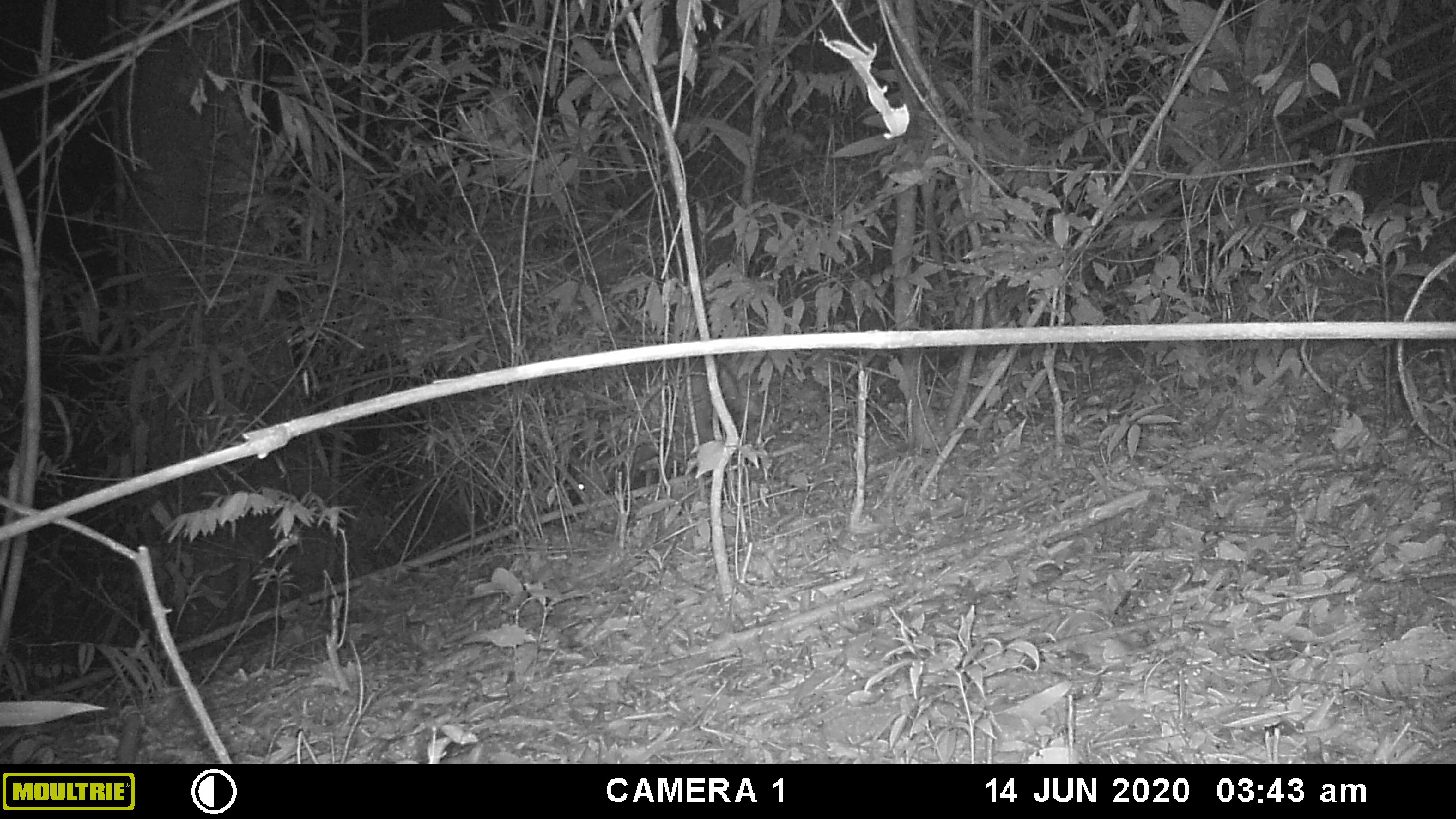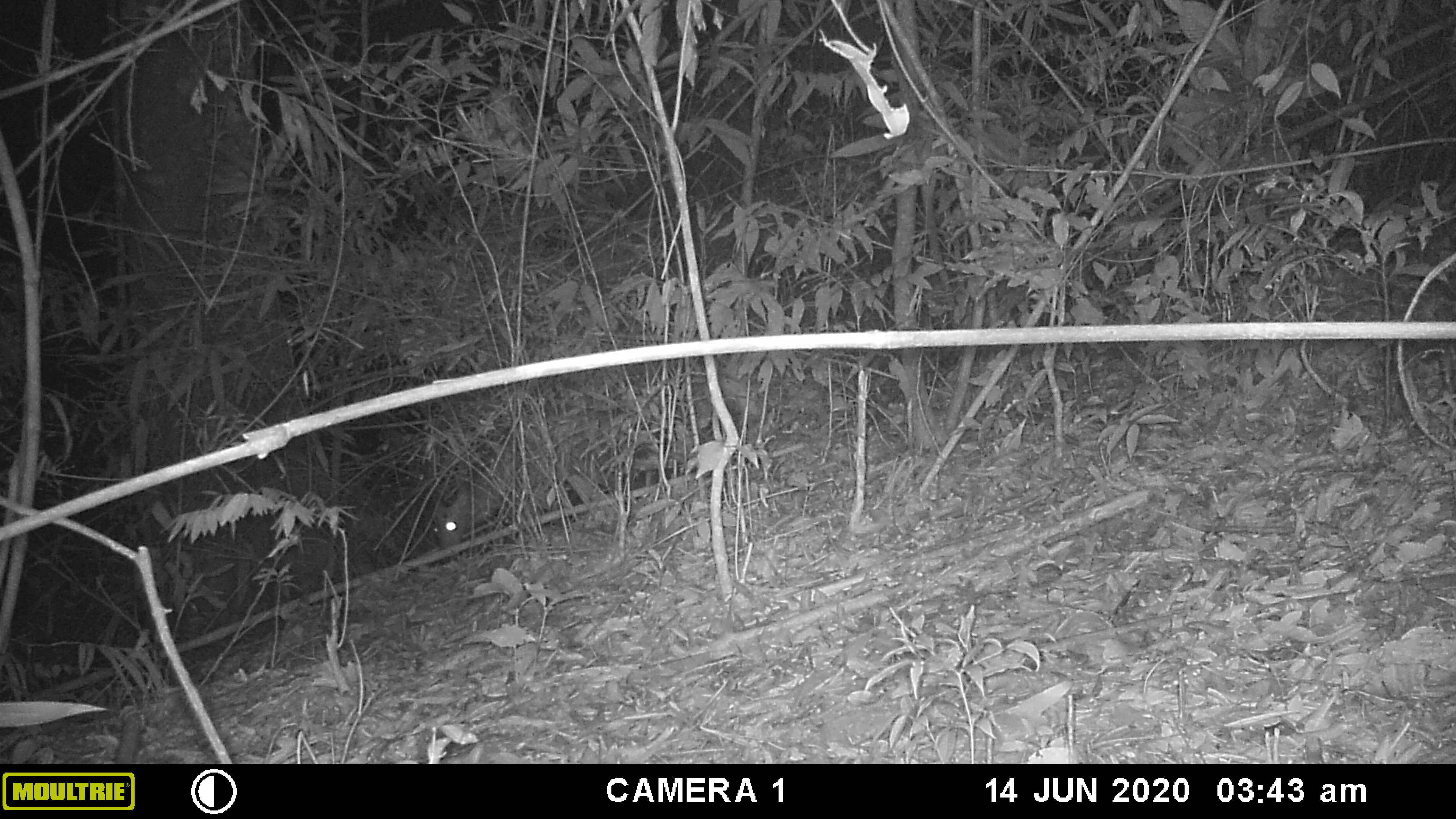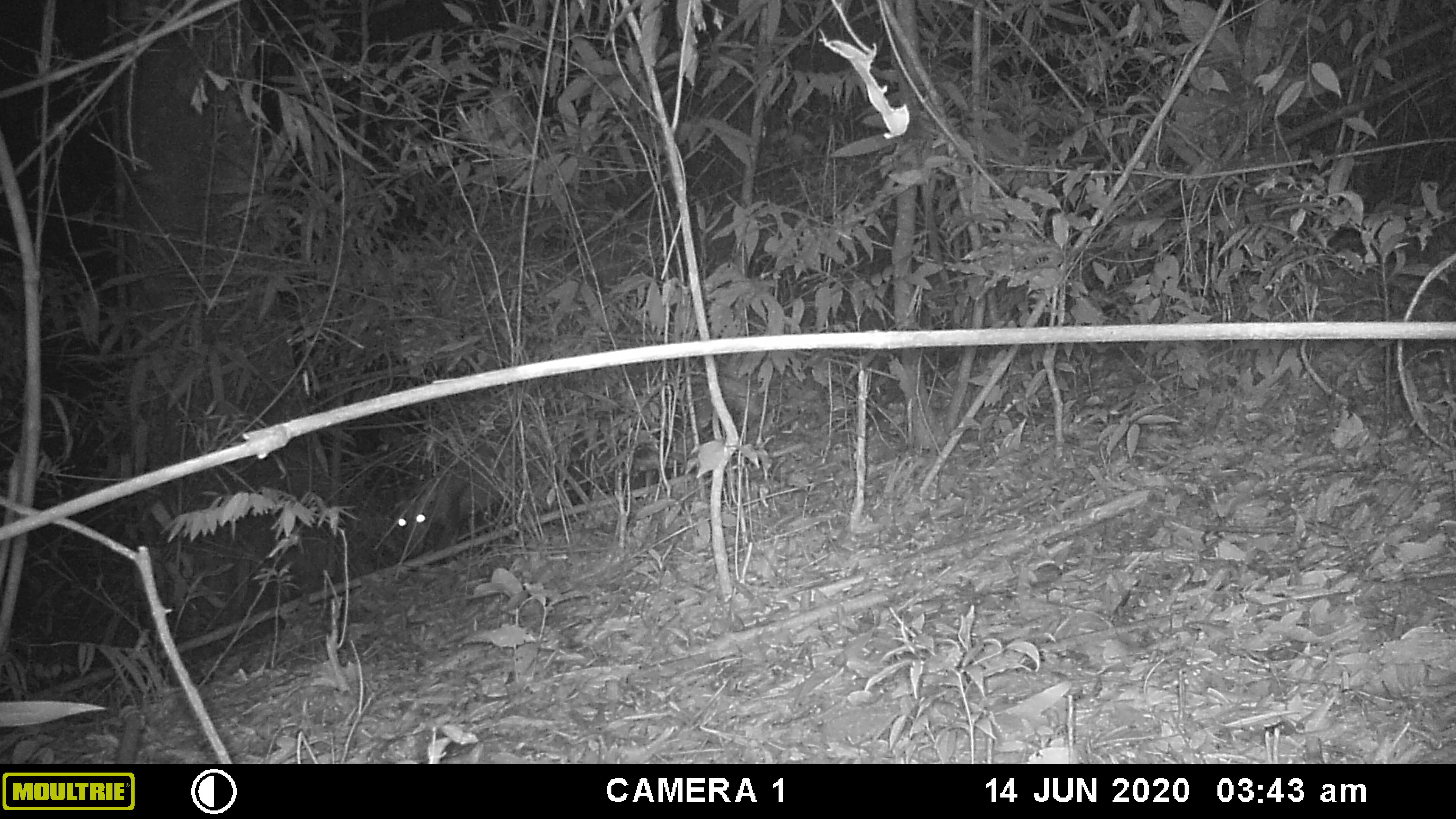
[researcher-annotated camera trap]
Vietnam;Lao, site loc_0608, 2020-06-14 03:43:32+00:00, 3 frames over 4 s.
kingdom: Animalia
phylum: Chordata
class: Mammalia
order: Artiodactyla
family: Cervidae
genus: Muntiacus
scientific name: Muntiacus rooseveltorum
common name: roosevelt's muntjac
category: roosevelts muntjac group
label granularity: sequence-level